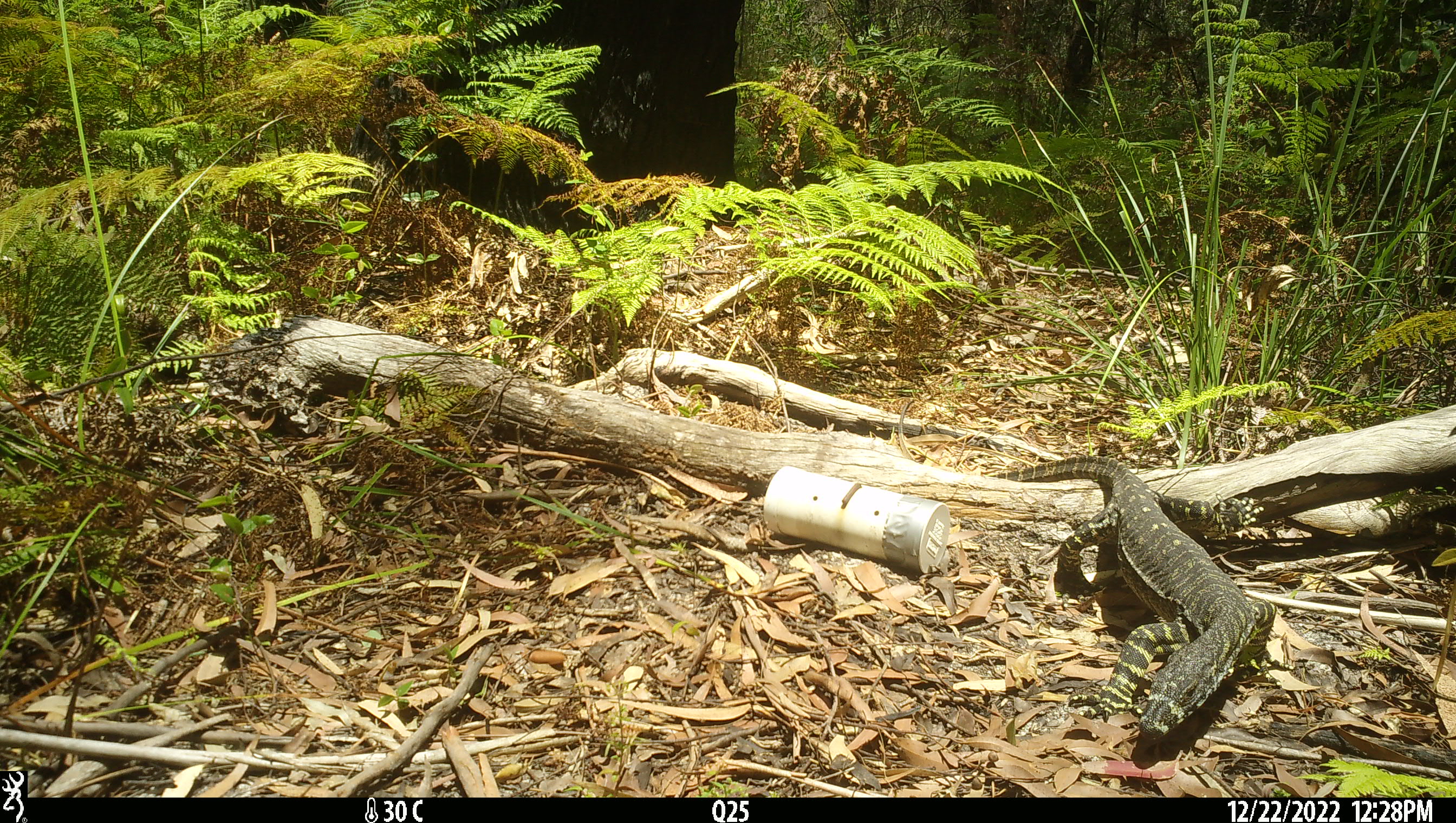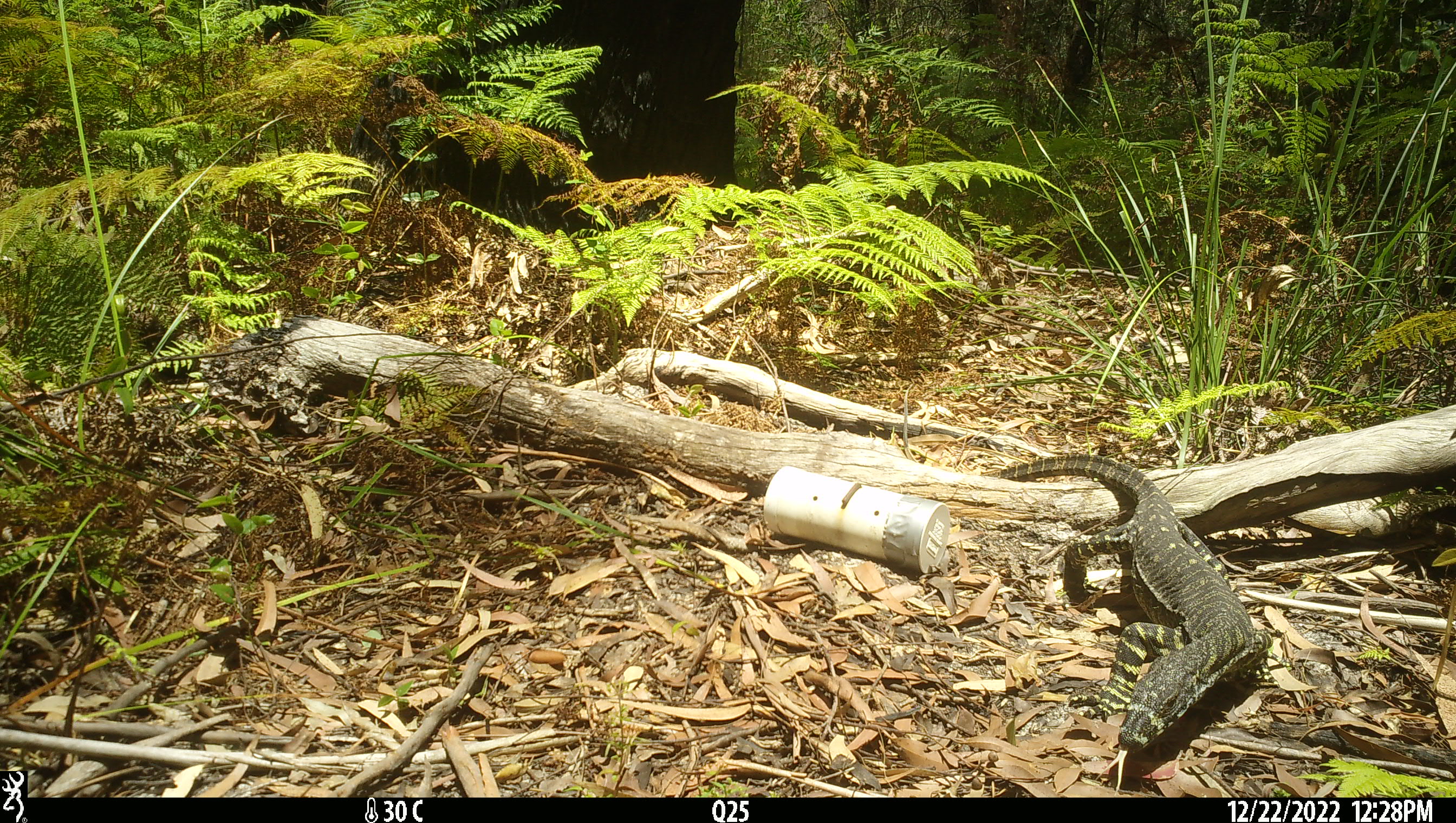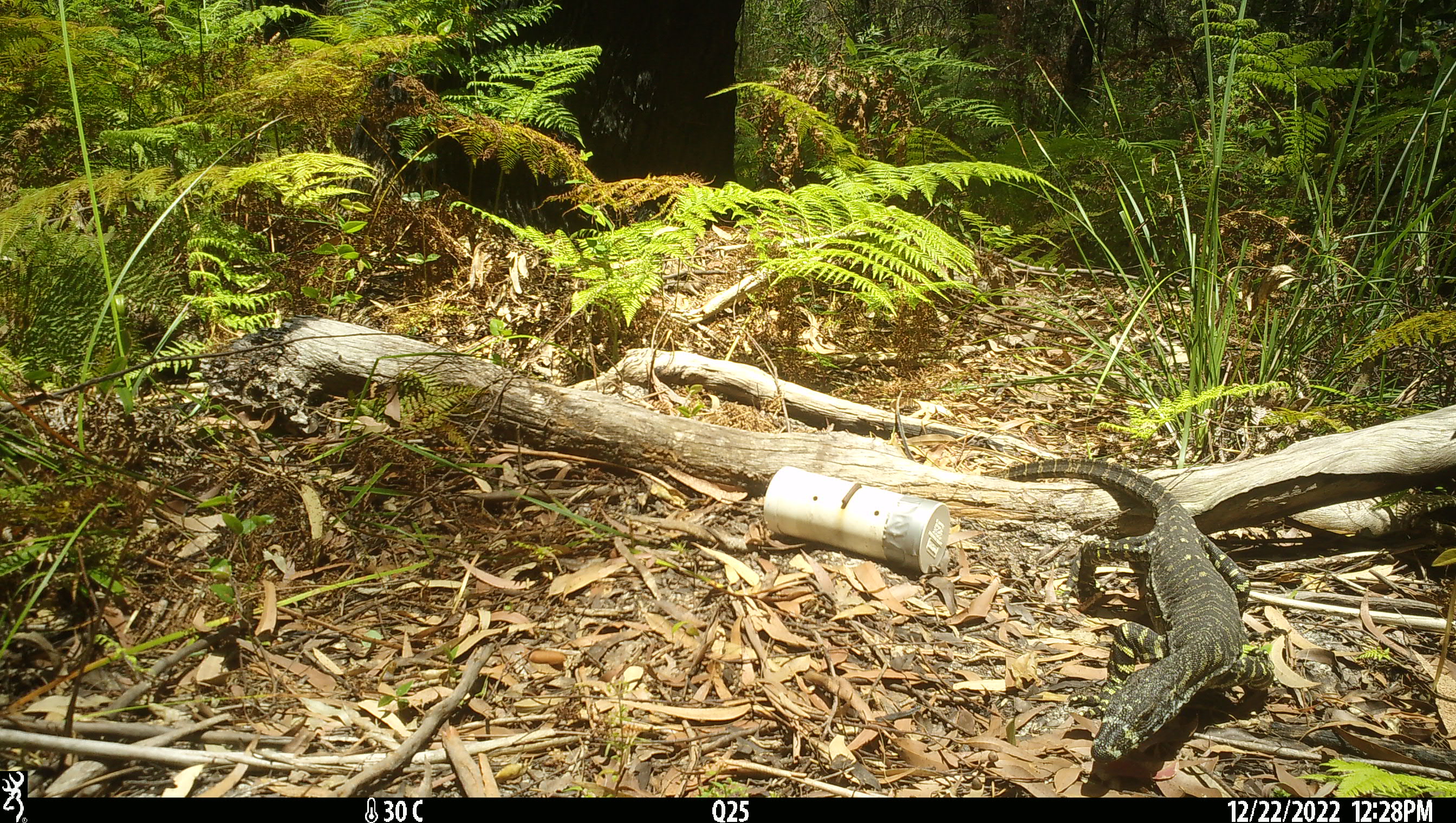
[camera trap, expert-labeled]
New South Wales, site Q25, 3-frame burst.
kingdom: Animalia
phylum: Chordata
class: Reptilia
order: Squamata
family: Varanidae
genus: Varanus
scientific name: Varanus varius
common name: lace monitor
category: goanna